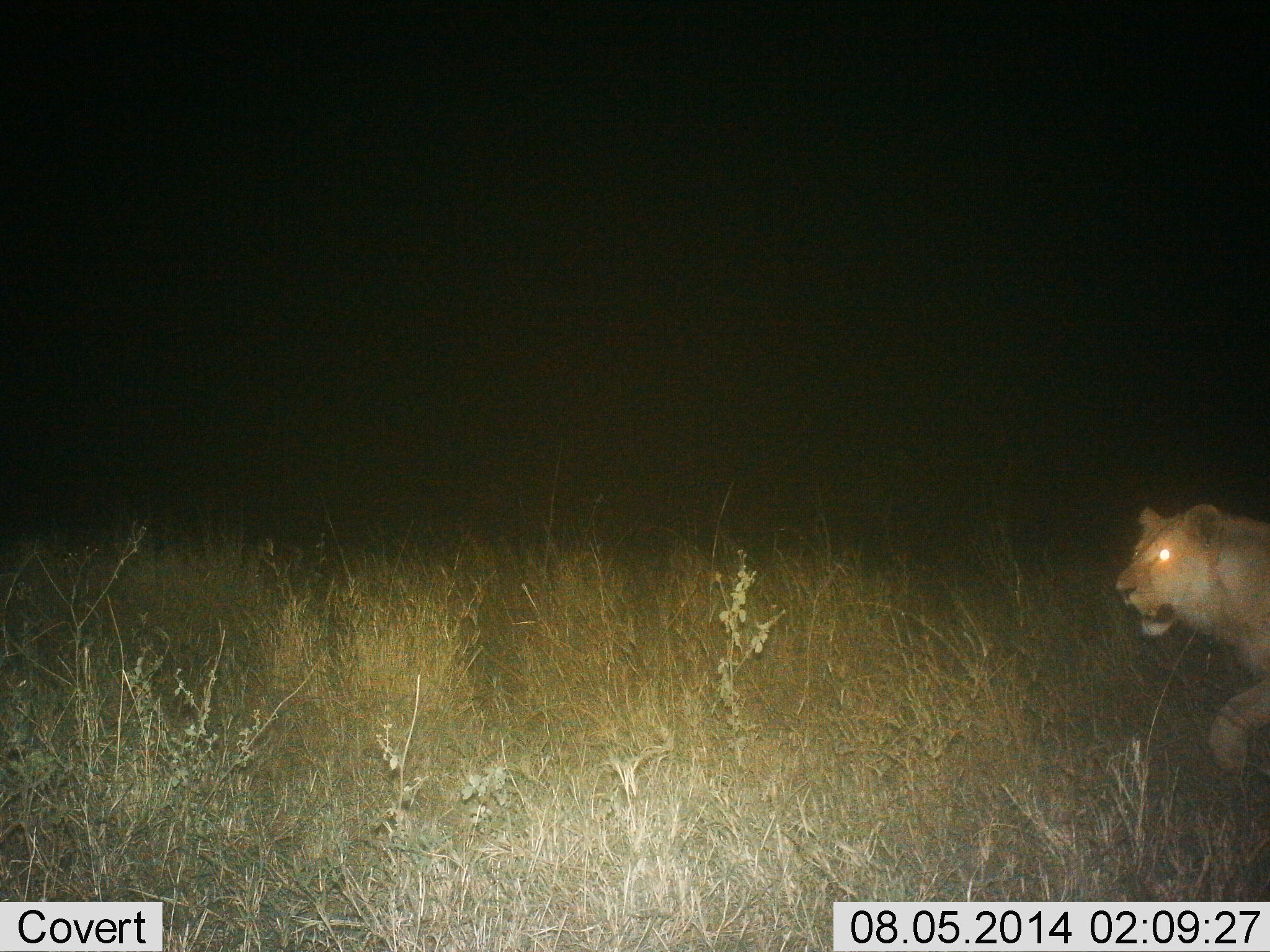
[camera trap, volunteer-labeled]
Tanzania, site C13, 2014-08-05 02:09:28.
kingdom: Animalia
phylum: Chordata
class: Mammalia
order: Carnivora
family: Felidae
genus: Panthera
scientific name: Panthera leo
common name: lion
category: lionfemale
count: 1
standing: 0%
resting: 0%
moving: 100%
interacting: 0%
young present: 0%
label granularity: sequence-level